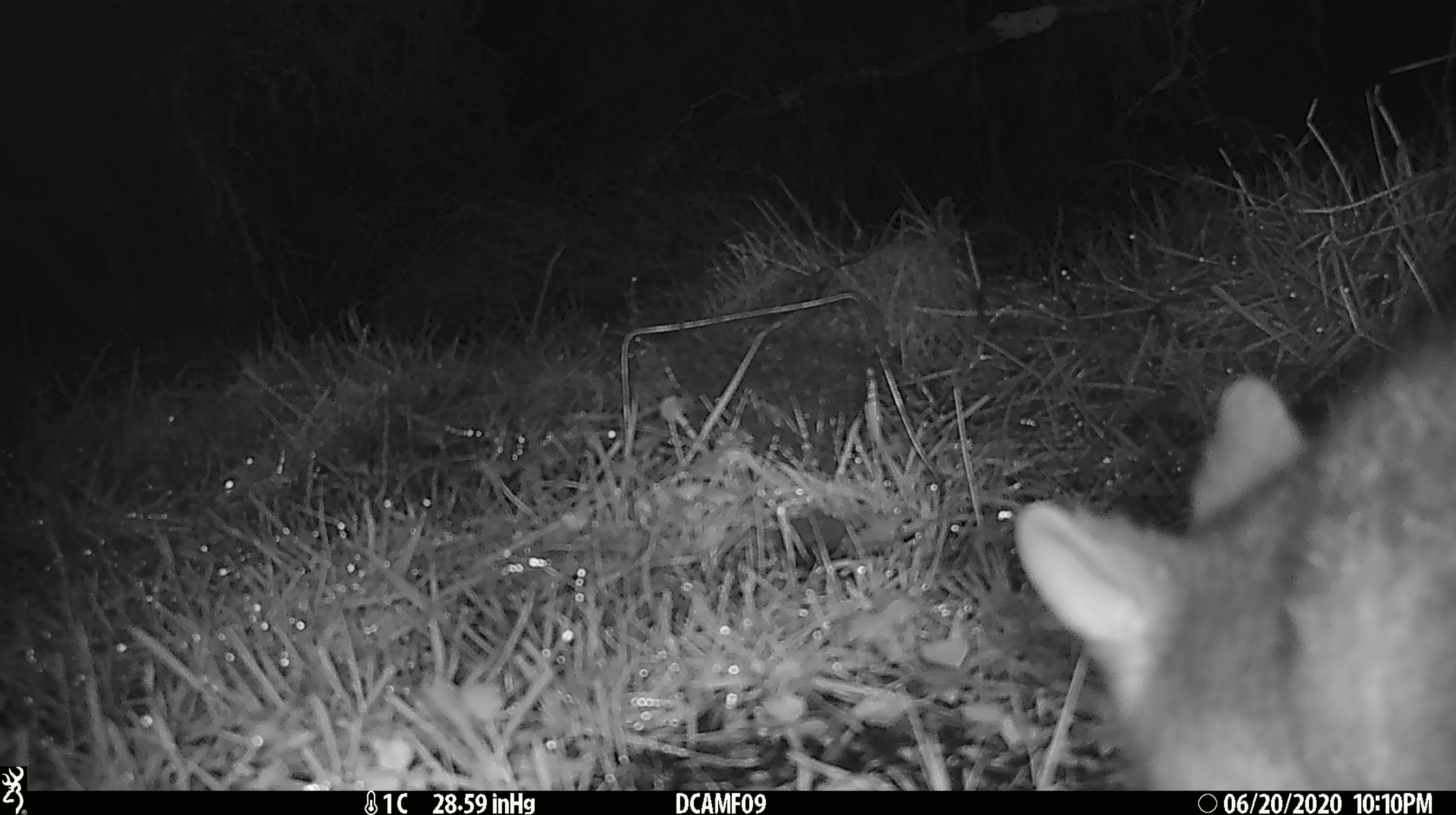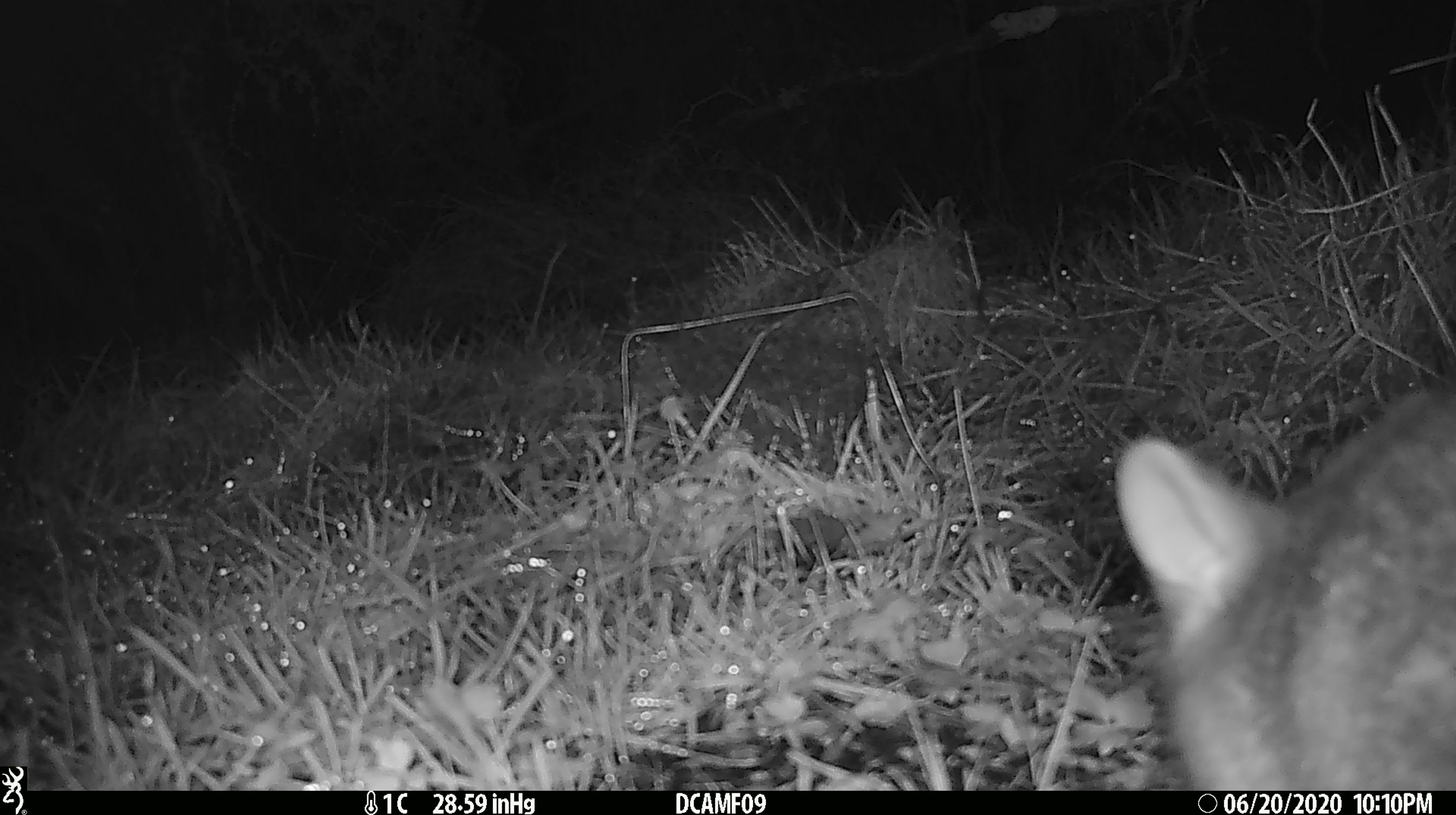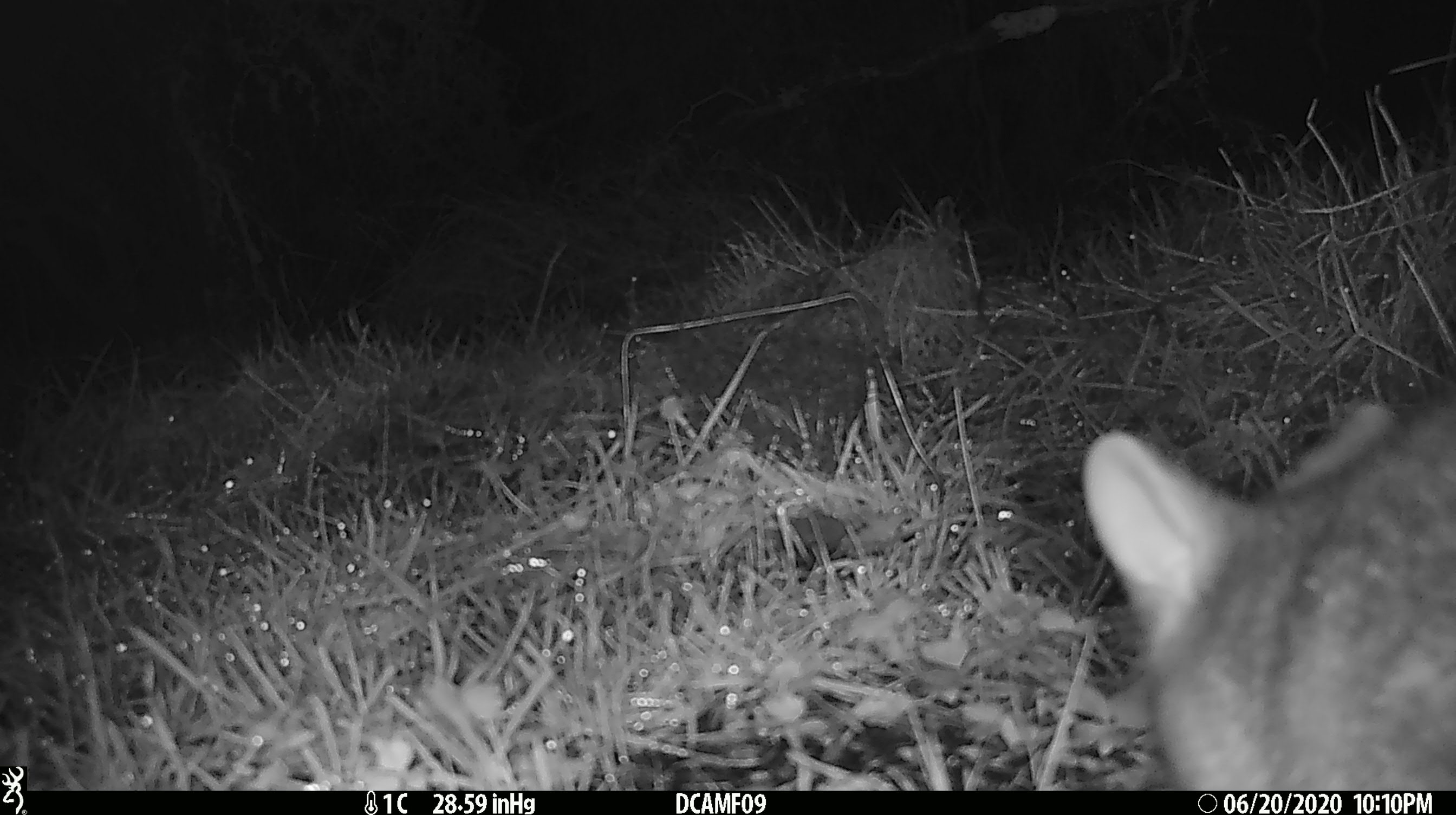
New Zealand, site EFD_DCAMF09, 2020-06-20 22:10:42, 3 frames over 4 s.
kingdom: Animalia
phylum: Chordata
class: Mammalia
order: Diprotodontia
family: Phalangeridae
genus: Trichosurus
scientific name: Trichosurus vulpecula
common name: common brushtail possum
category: possum